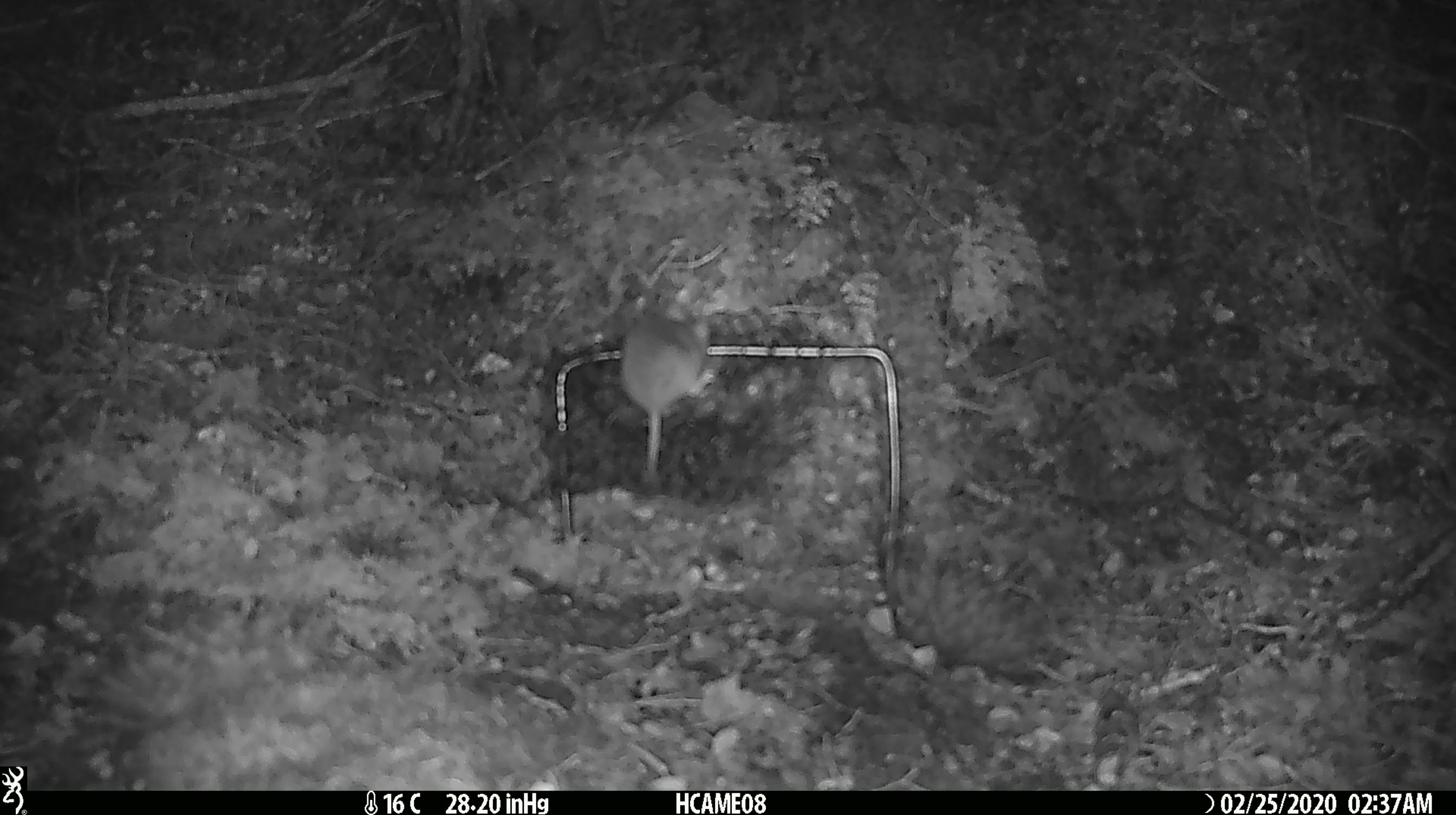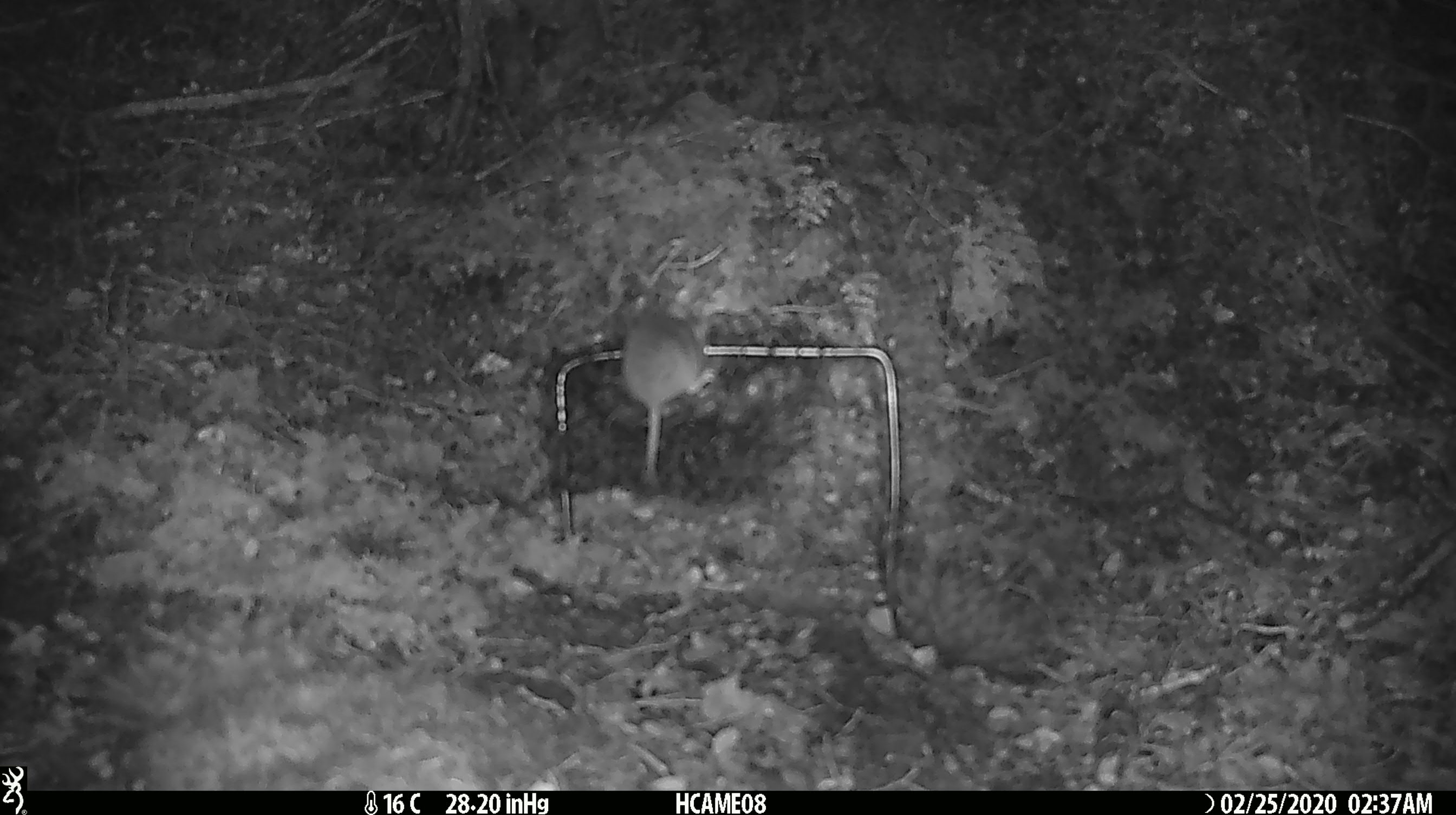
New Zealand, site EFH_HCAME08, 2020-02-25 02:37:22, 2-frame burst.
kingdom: Animalia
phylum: Chordata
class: Mammalia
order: Rodentia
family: Muridae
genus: Mus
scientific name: Mus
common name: mouse